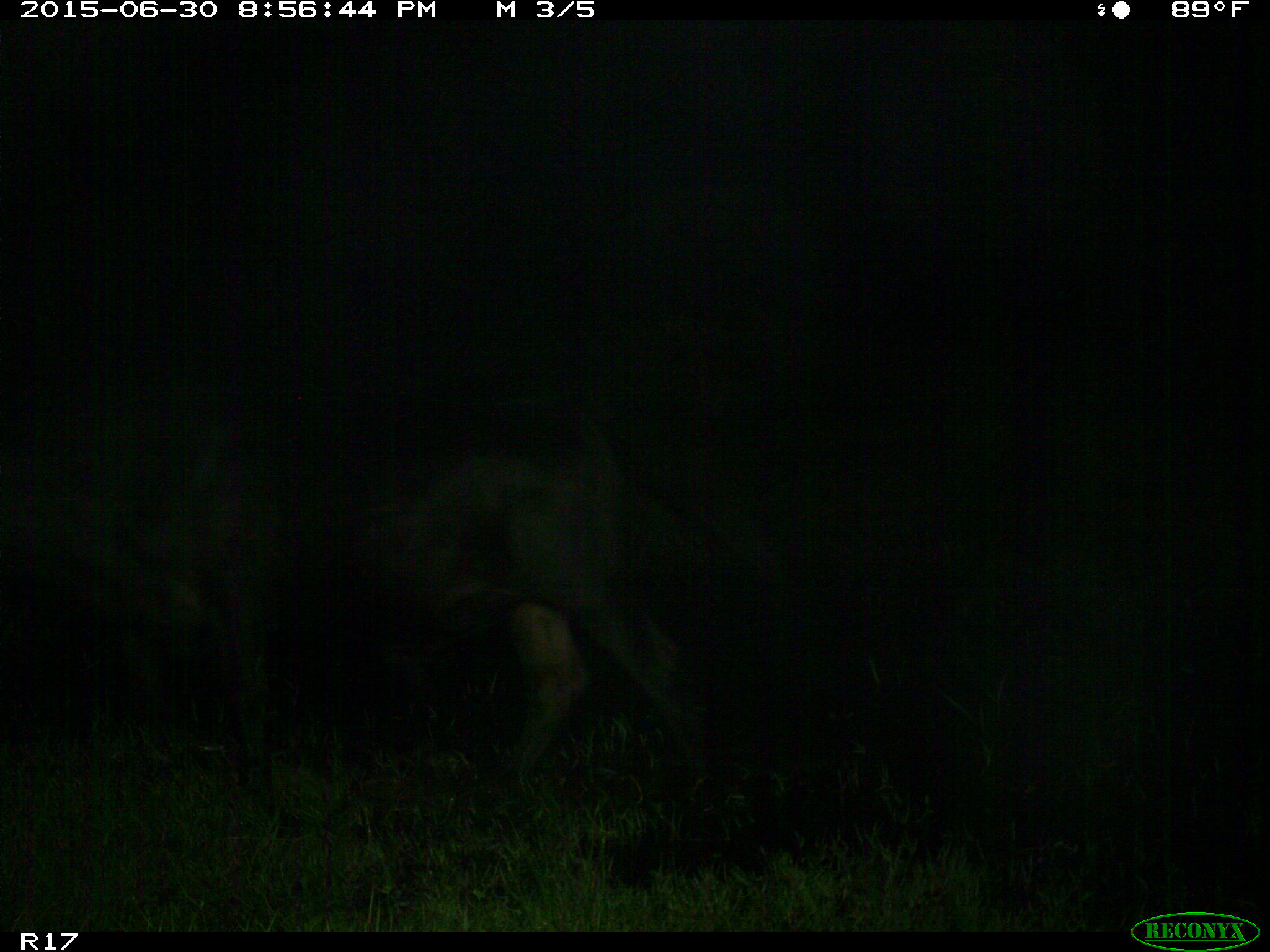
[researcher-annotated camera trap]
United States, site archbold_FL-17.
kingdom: Animalia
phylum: Chordata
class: Mammalia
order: Artiodactyla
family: Bovidae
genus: Bos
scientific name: Bos taurus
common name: domestic cow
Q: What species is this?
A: Bos taurus (domestic cow).